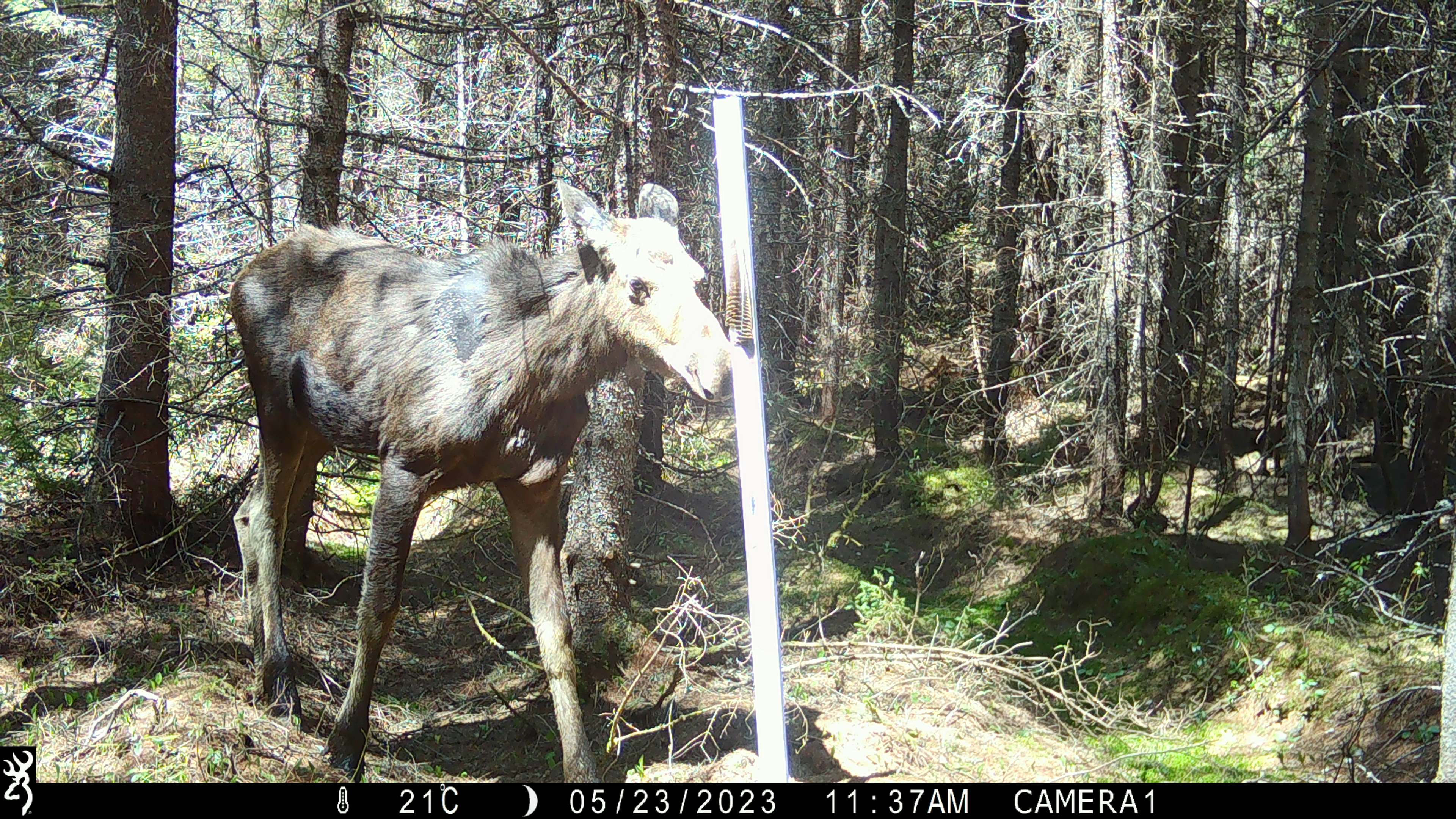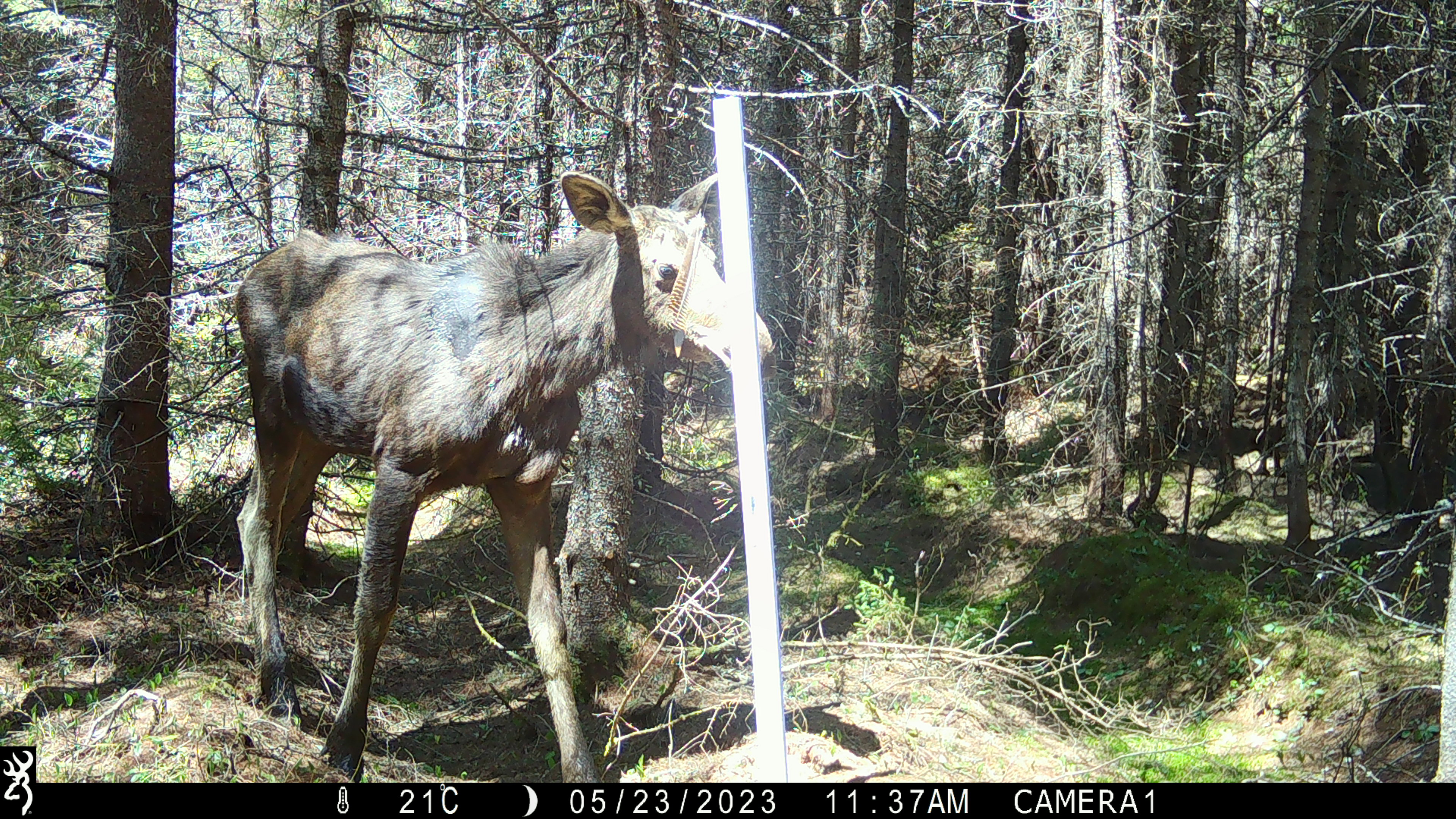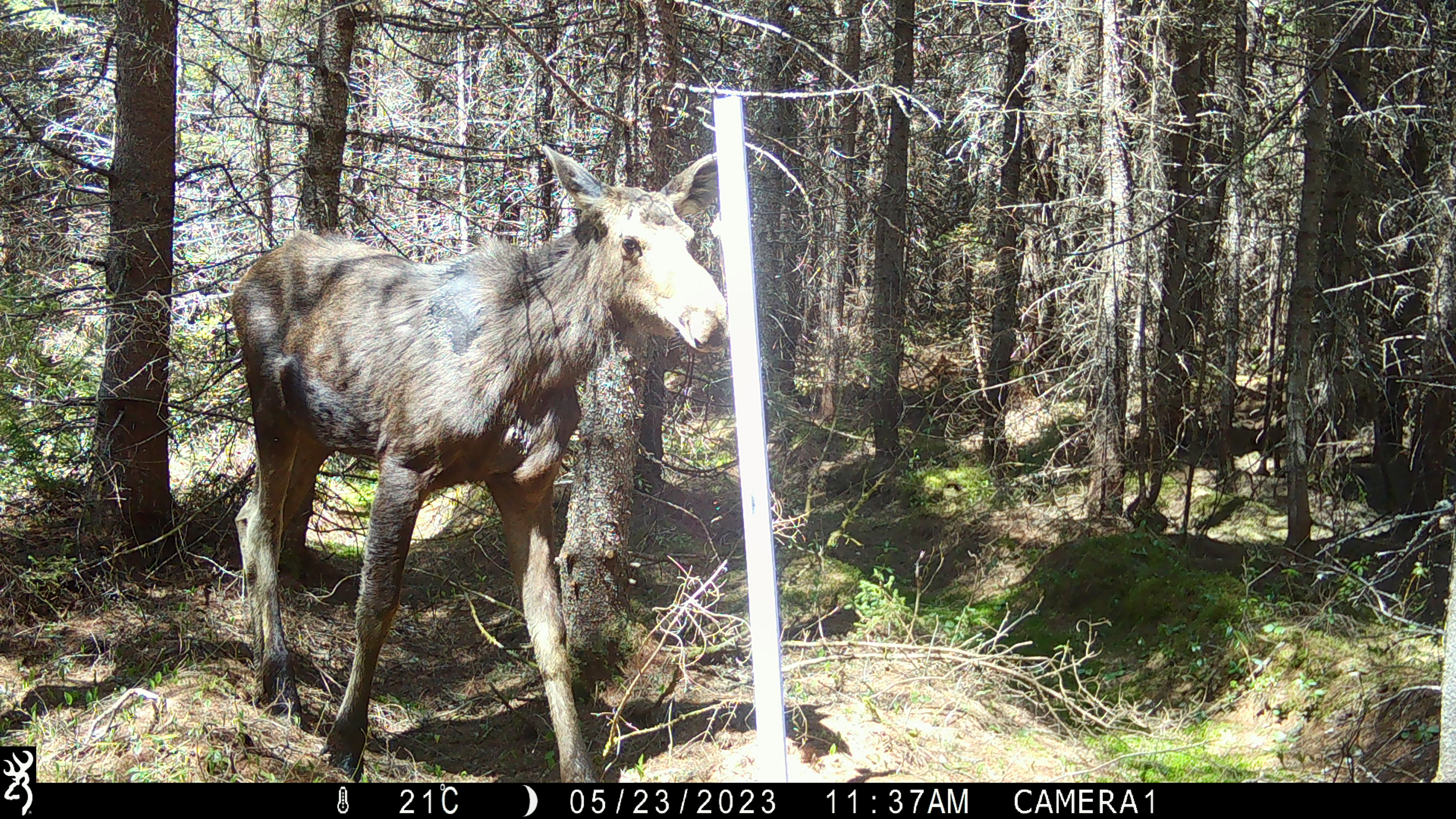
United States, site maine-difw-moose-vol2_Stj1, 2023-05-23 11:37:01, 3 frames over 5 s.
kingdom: Animalia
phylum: Chordata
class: Mammalia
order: Artiodactyla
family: Cervidae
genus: Alces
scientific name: Alces alces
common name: moose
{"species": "moose (Alces alces)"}